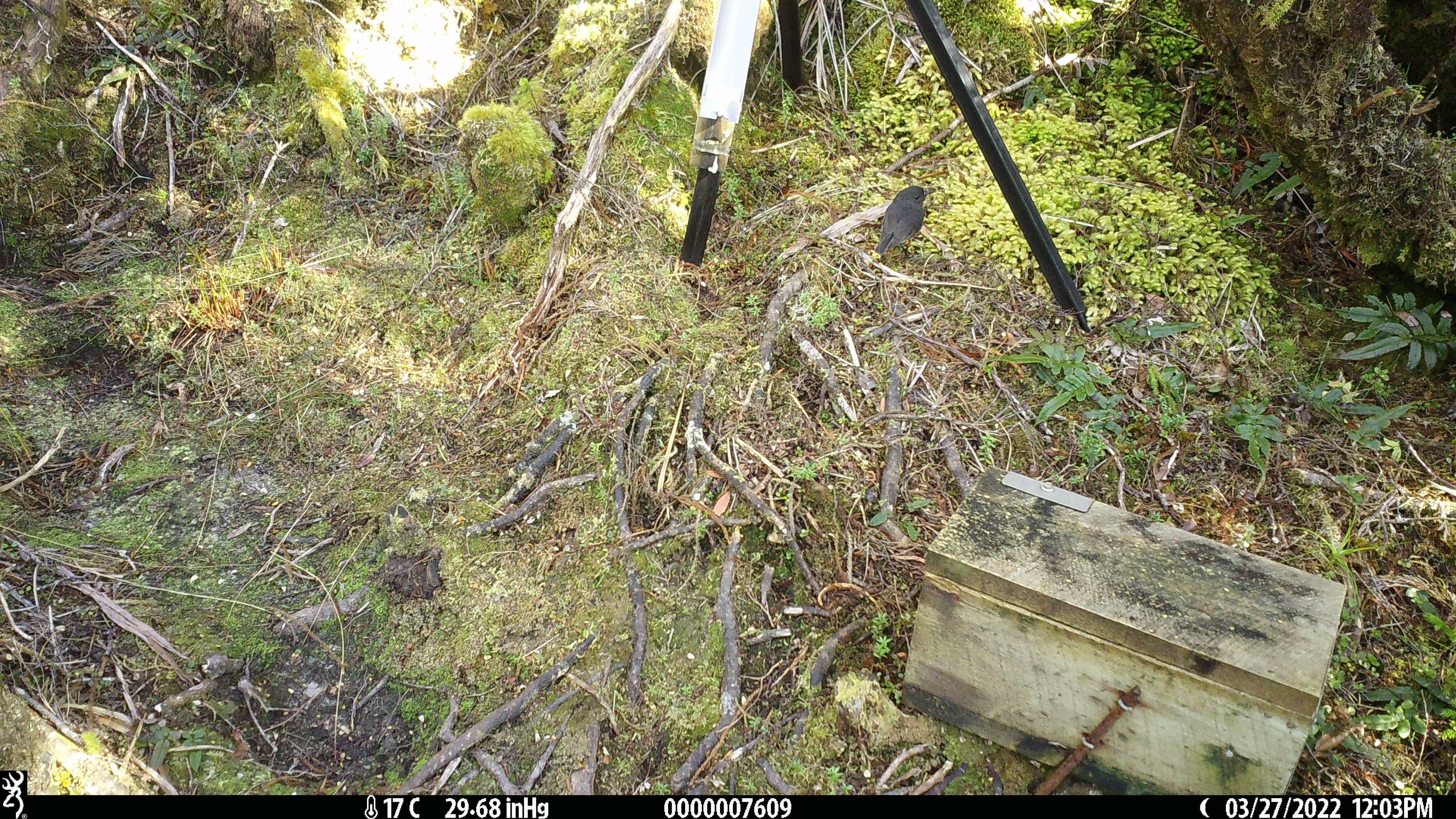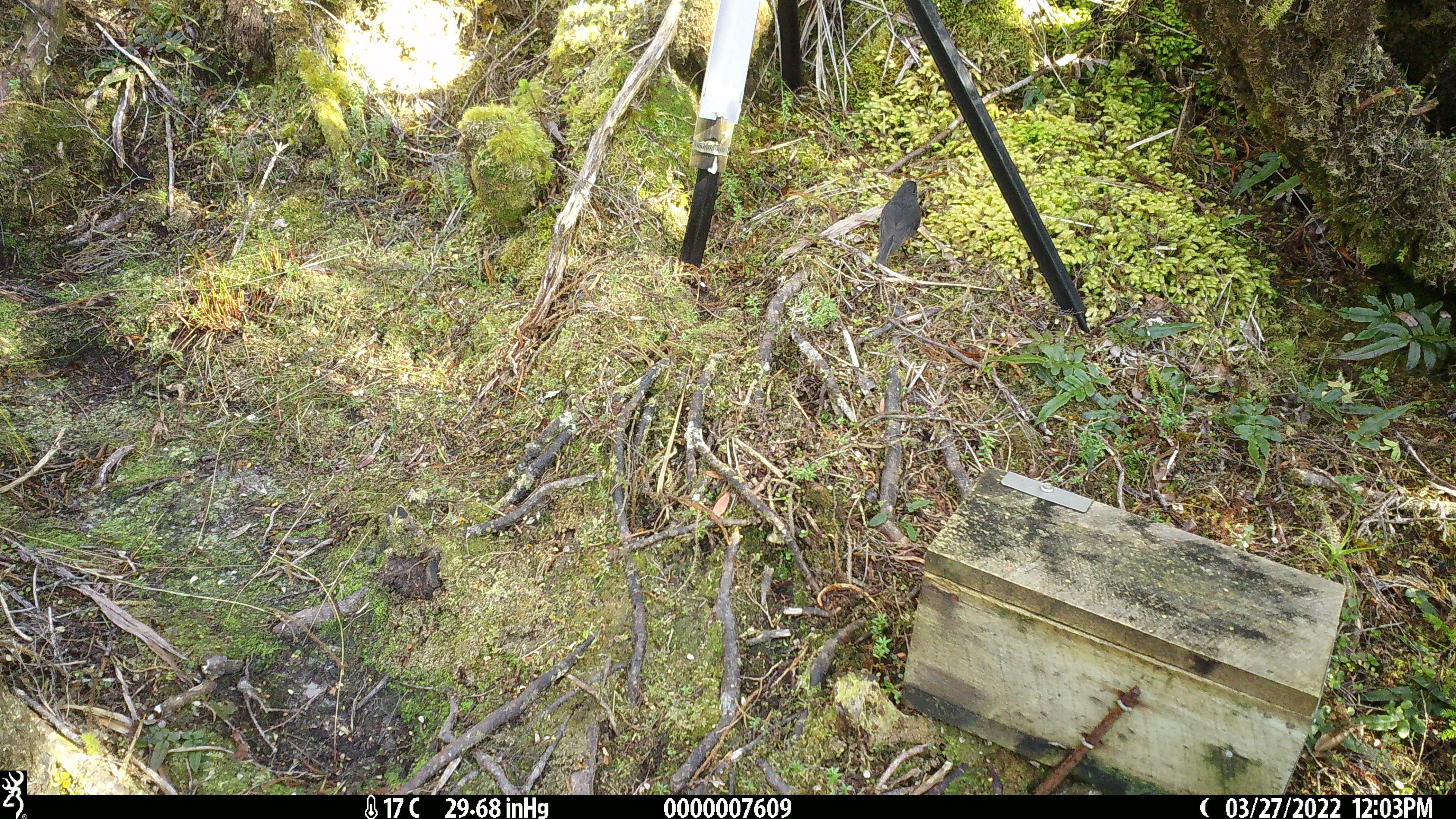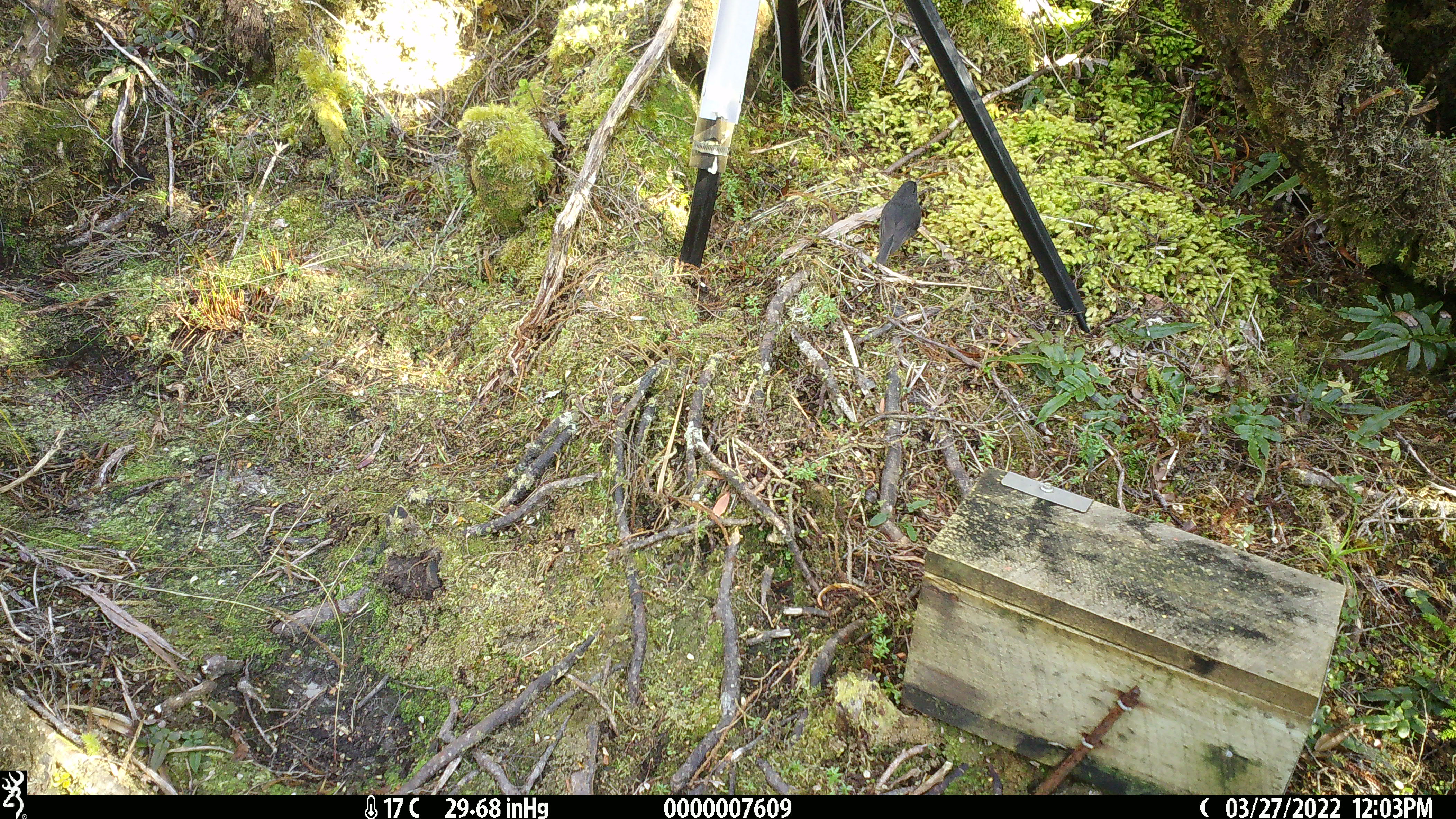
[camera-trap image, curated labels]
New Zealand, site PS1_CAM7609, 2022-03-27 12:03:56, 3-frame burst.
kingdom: Animalia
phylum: Chordata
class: Aves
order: Passeriformes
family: Petroicidae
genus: Petroica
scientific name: Petroica australis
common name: new zealand robin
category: robin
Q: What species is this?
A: Robin (new zealand robin) (Petroica australis).